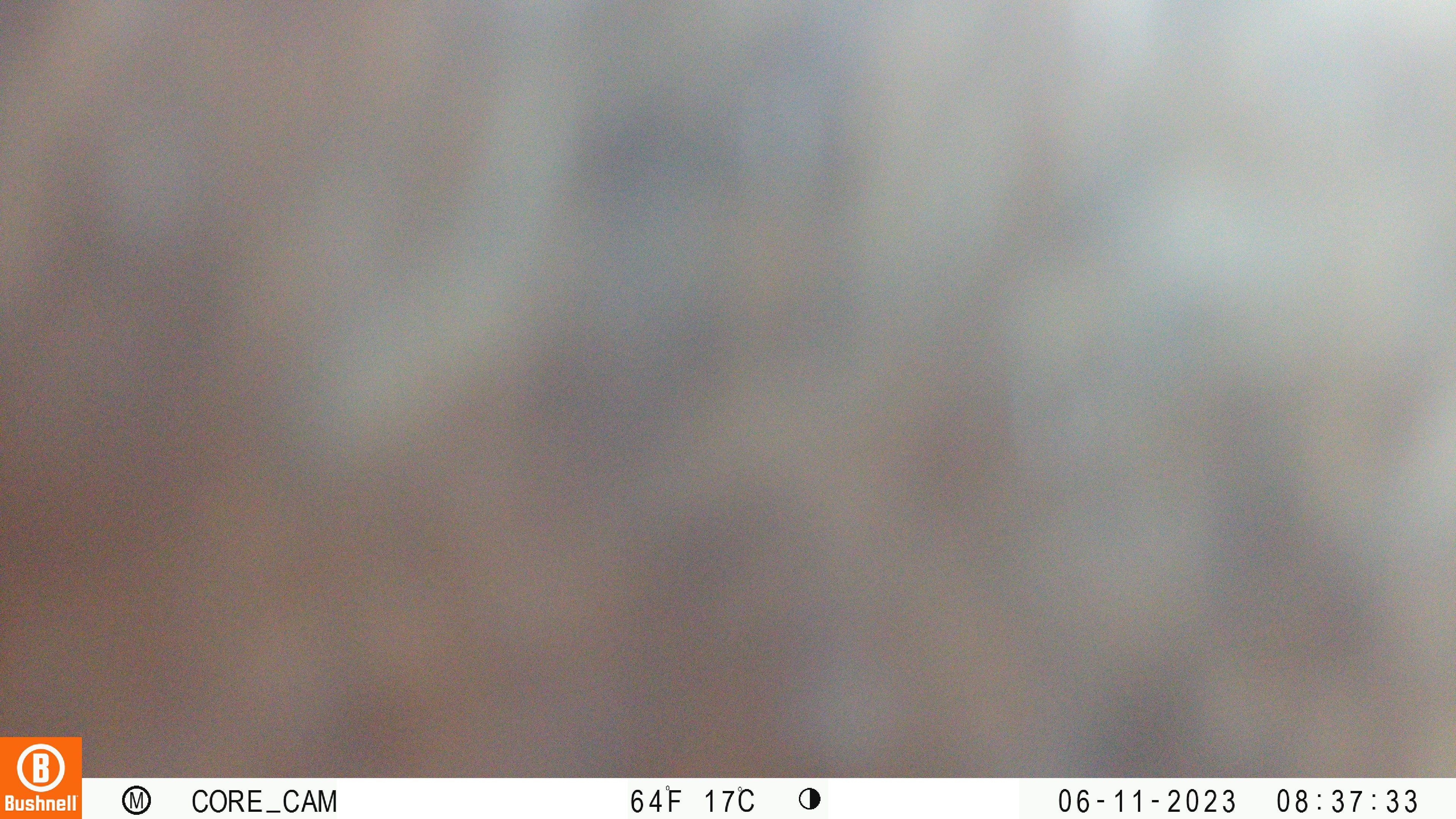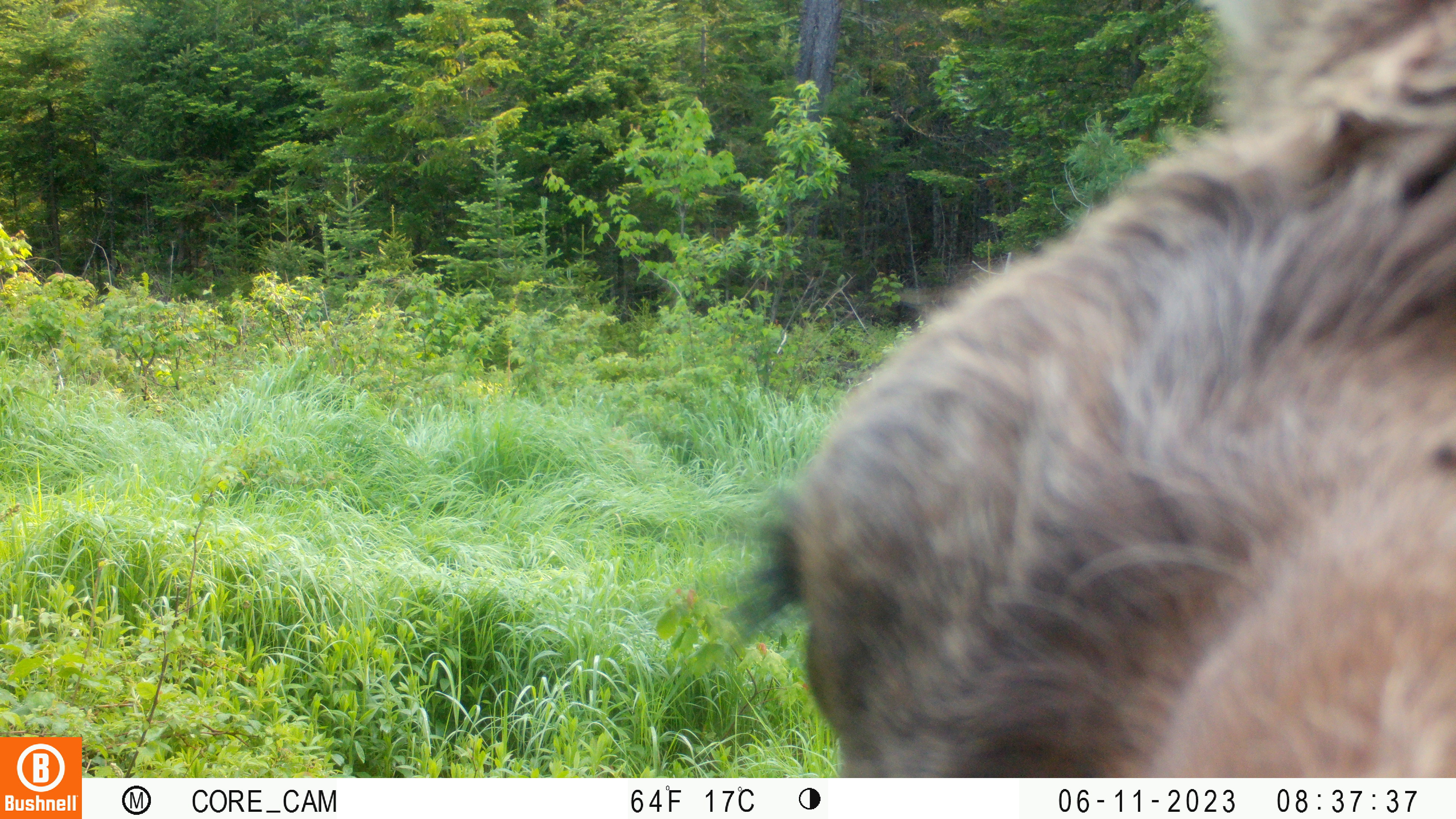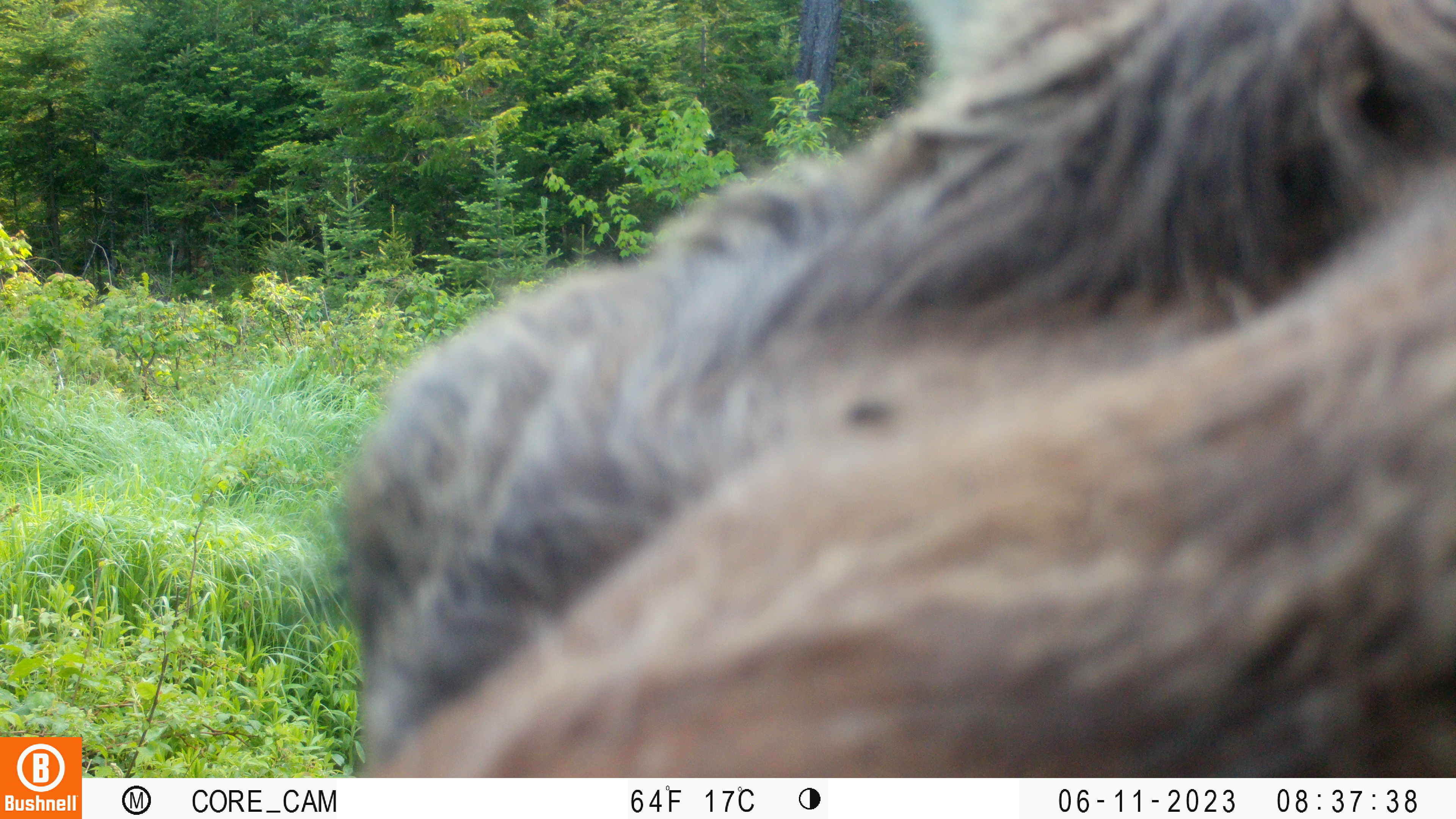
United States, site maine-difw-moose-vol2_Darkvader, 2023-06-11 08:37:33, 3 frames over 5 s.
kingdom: Animalia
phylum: Chordata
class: Mammalia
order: Artiodactyla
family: Cervidae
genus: Alces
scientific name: Alces alces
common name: moose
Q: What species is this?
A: Moose (Alces alces).